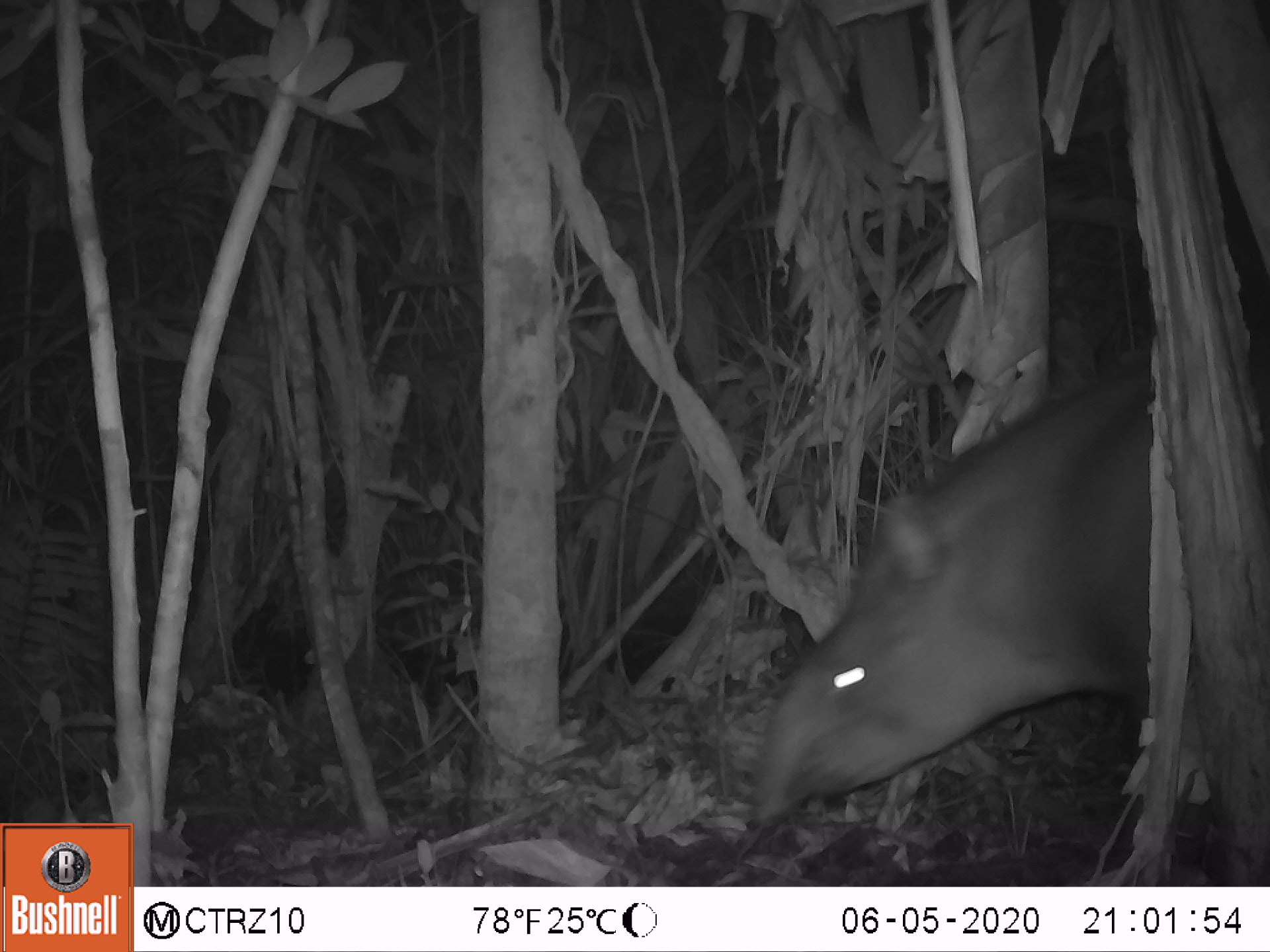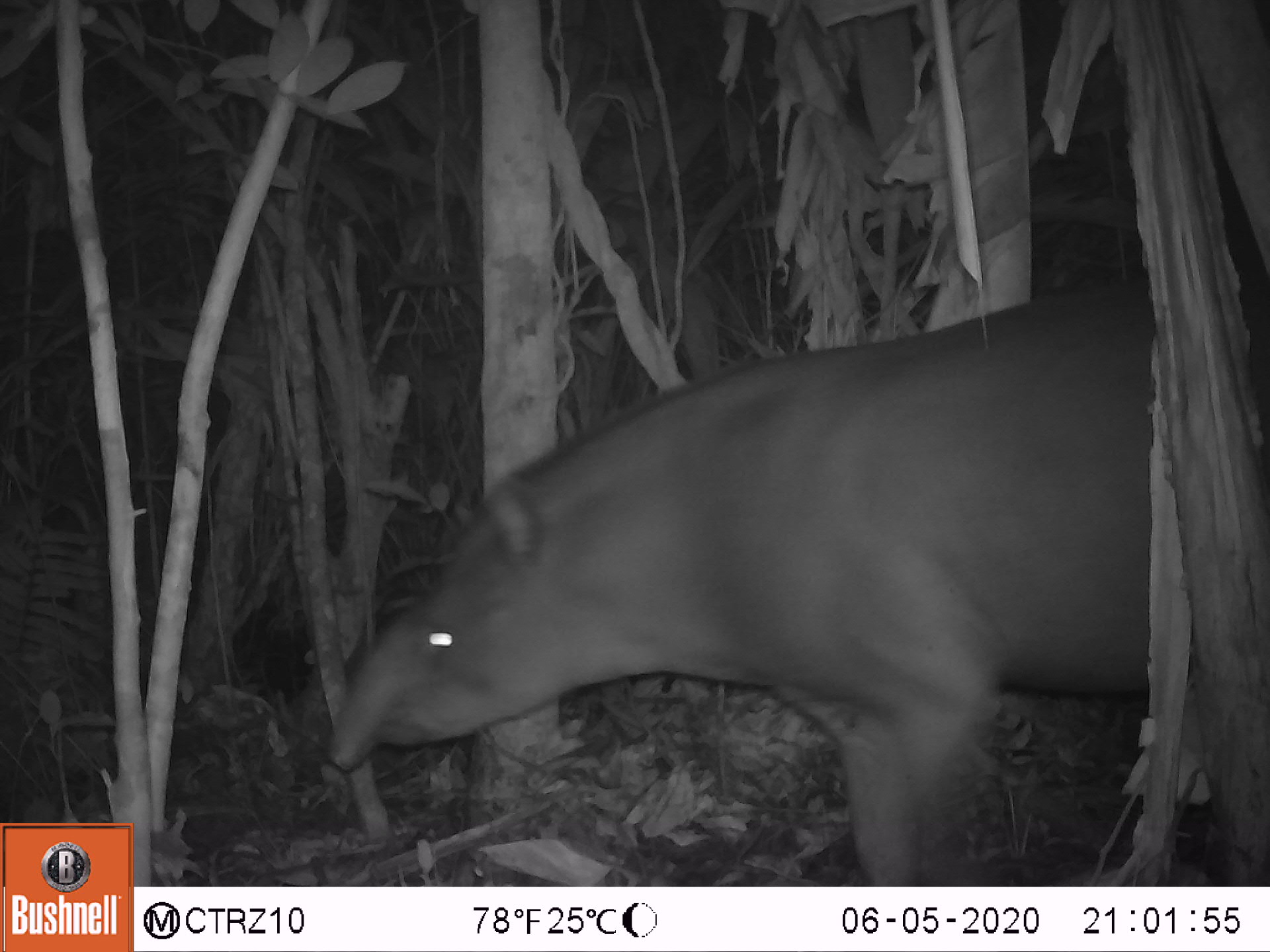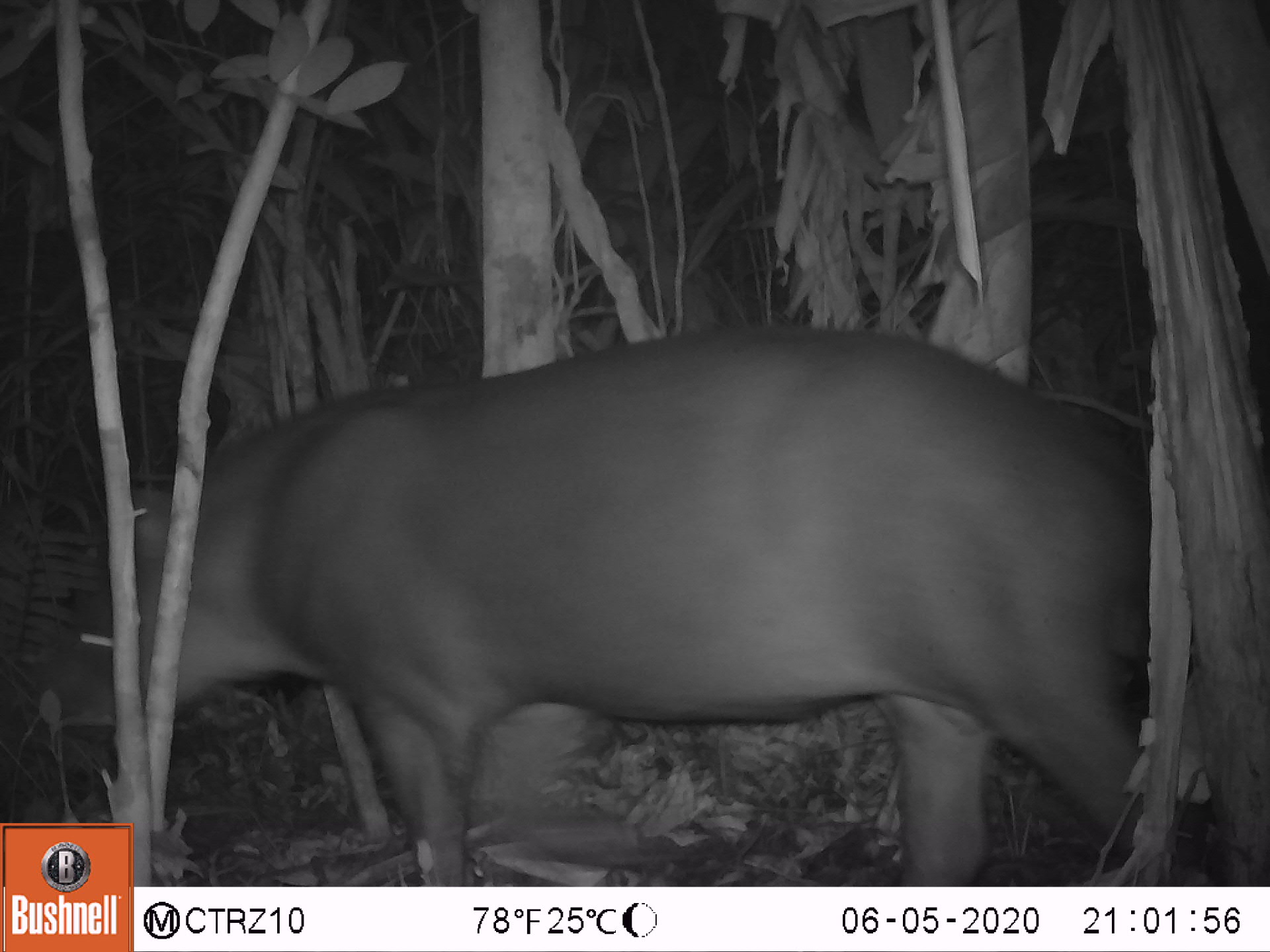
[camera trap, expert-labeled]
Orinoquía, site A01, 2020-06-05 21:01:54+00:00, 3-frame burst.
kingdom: Animalia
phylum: Chordata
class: Mammalia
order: Perissodactyla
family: Tapiridae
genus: Tapirus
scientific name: Tapirus terrestris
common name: lowland tapir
Lowland tapir (Tapirus terrestris).